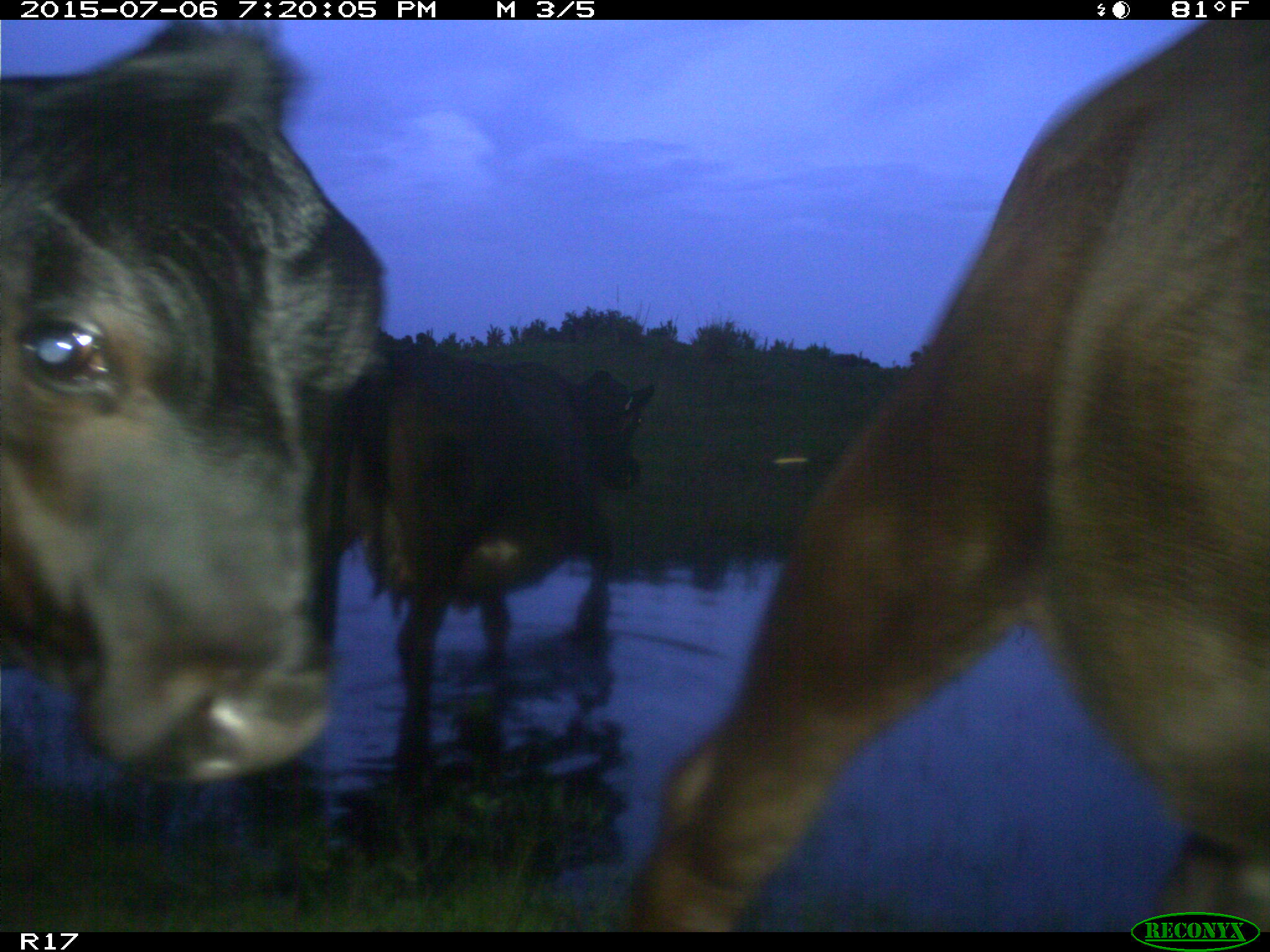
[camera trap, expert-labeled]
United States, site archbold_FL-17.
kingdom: Animalia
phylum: Chordata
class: Mammalia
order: Artiodactyla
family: Bovidae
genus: Bos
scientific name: Bos taurus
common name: domestic cow